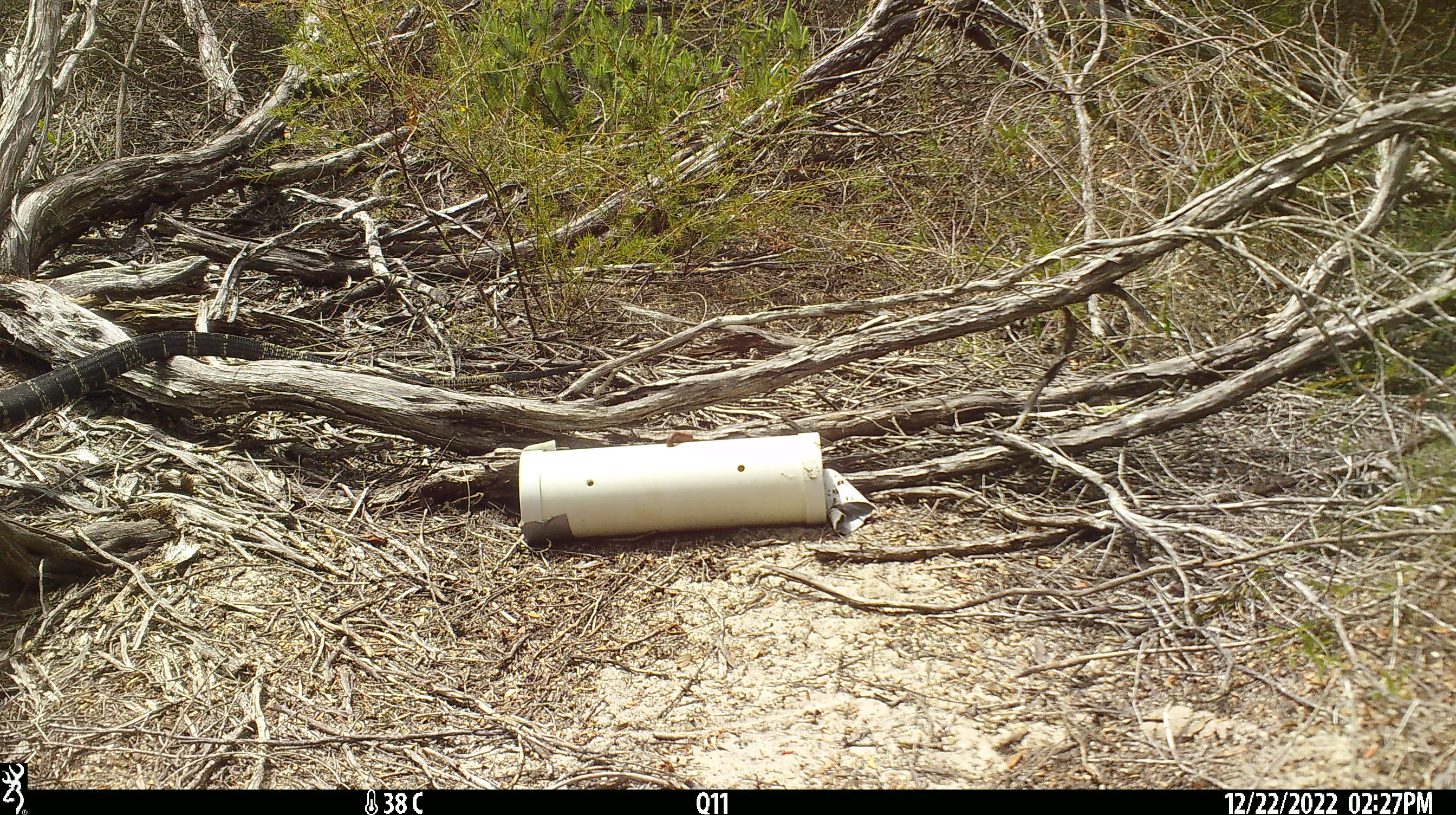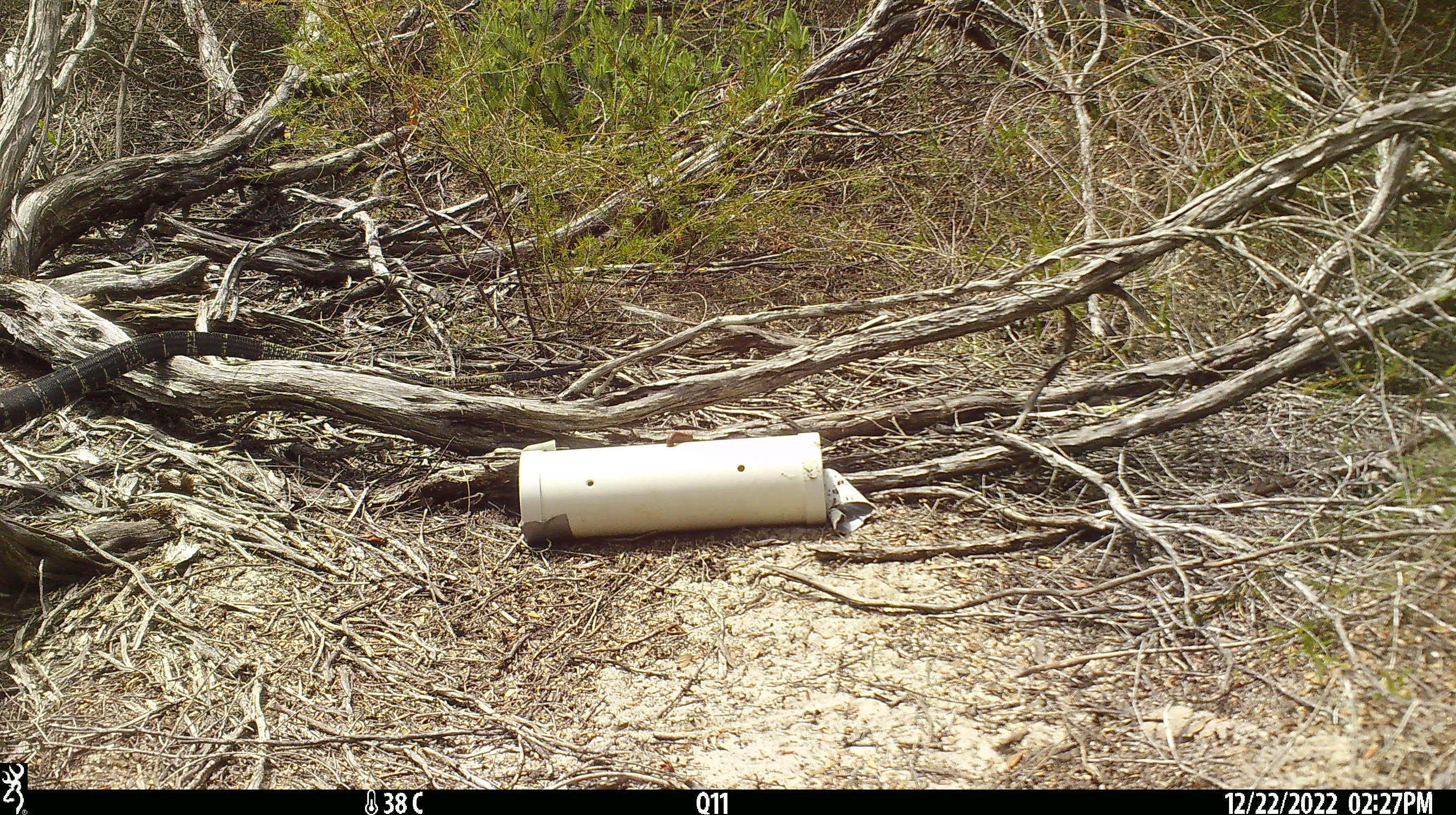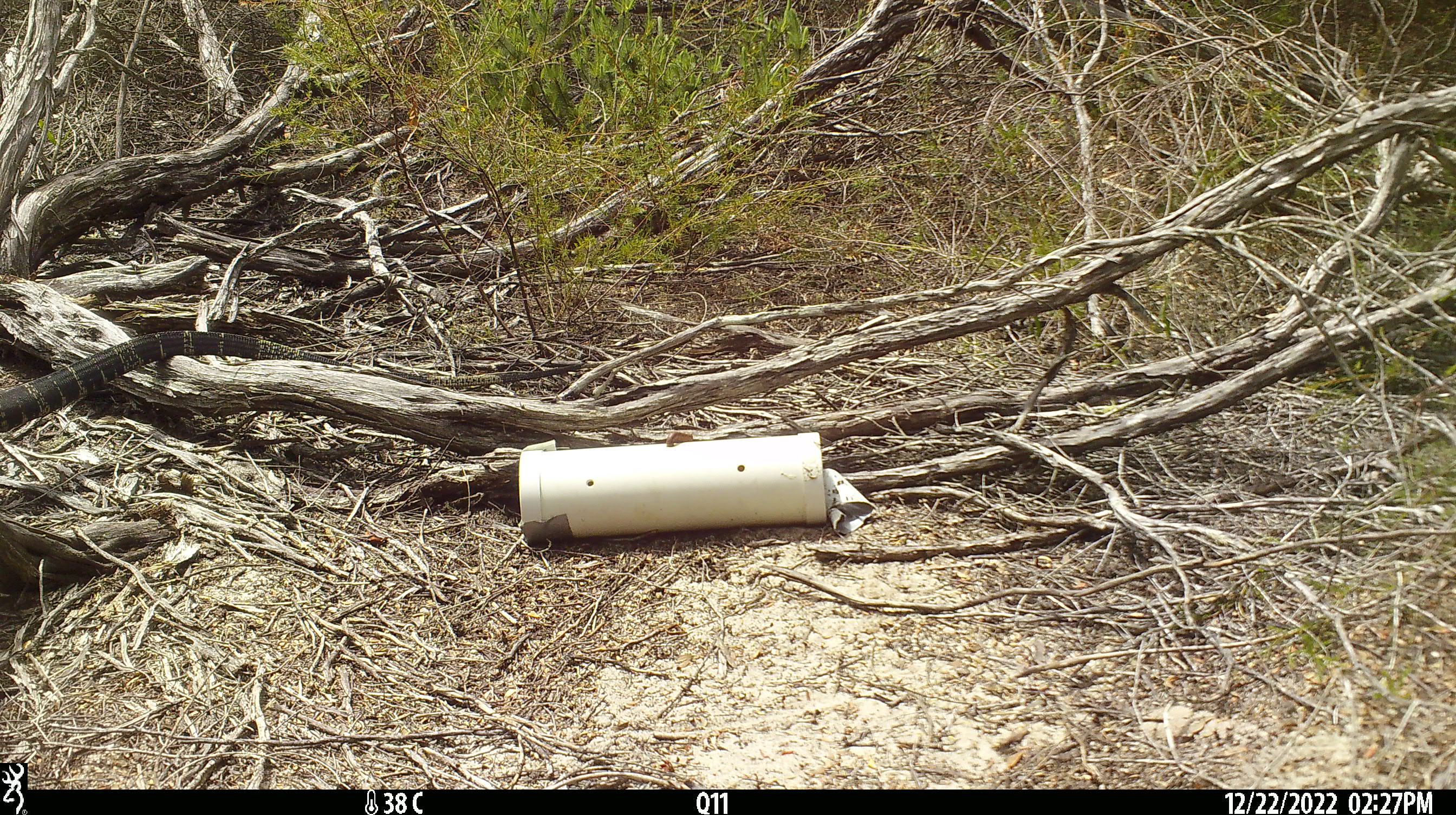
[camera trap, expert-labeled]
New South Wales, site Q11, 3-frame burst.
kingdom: Animalia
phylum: Chordata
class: Reptilia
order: Squamata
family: Varanidae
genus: Varanus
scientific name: Varanus varius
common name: lace monitor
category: goanna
Goanna (lace monitor) (Varanus varius).